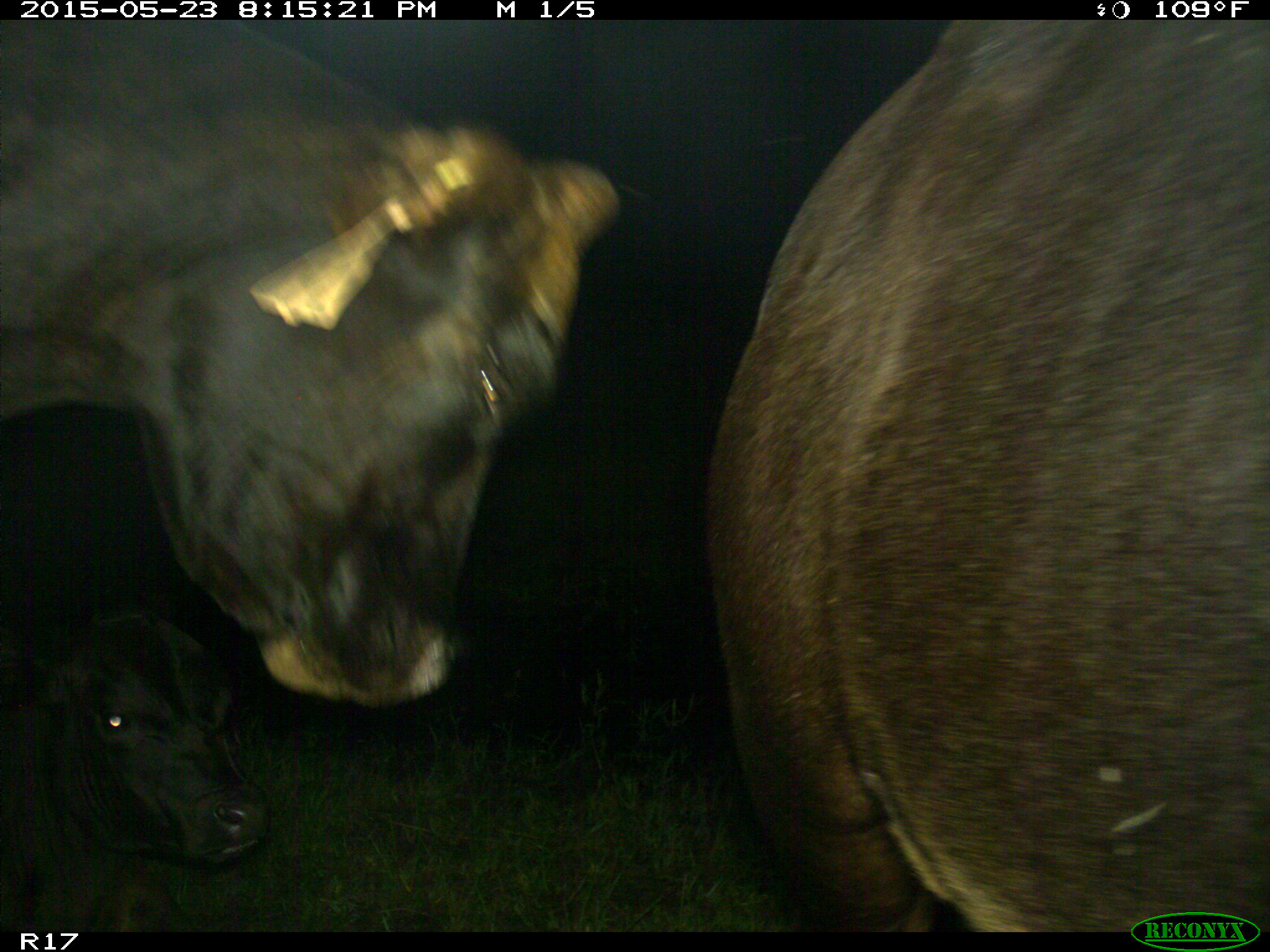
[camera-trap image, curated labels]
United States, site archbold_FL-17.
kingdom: Animalia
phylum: Chordata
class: Mammalia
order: Artiodactyla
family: Bovidae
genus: Bos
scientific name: Bos taurus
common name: domestic cow